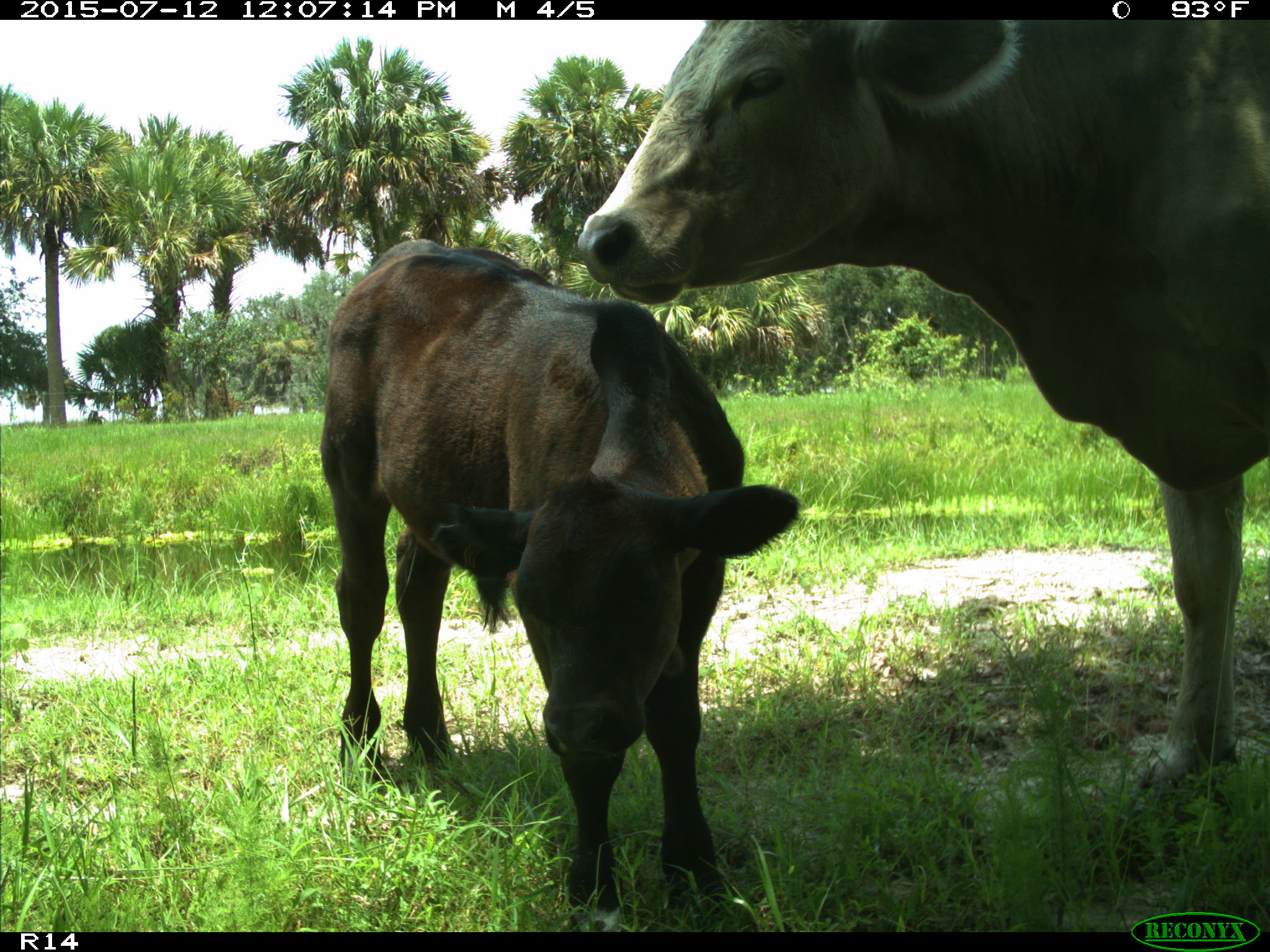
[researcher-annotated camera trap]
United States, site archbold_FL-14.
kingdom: Animalia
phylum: Chordata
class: Mammalia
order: Artiodactyla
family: Bovidae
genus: Bos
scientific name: Bos taurus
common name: domestic cow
Bos taurus (domestic cow).